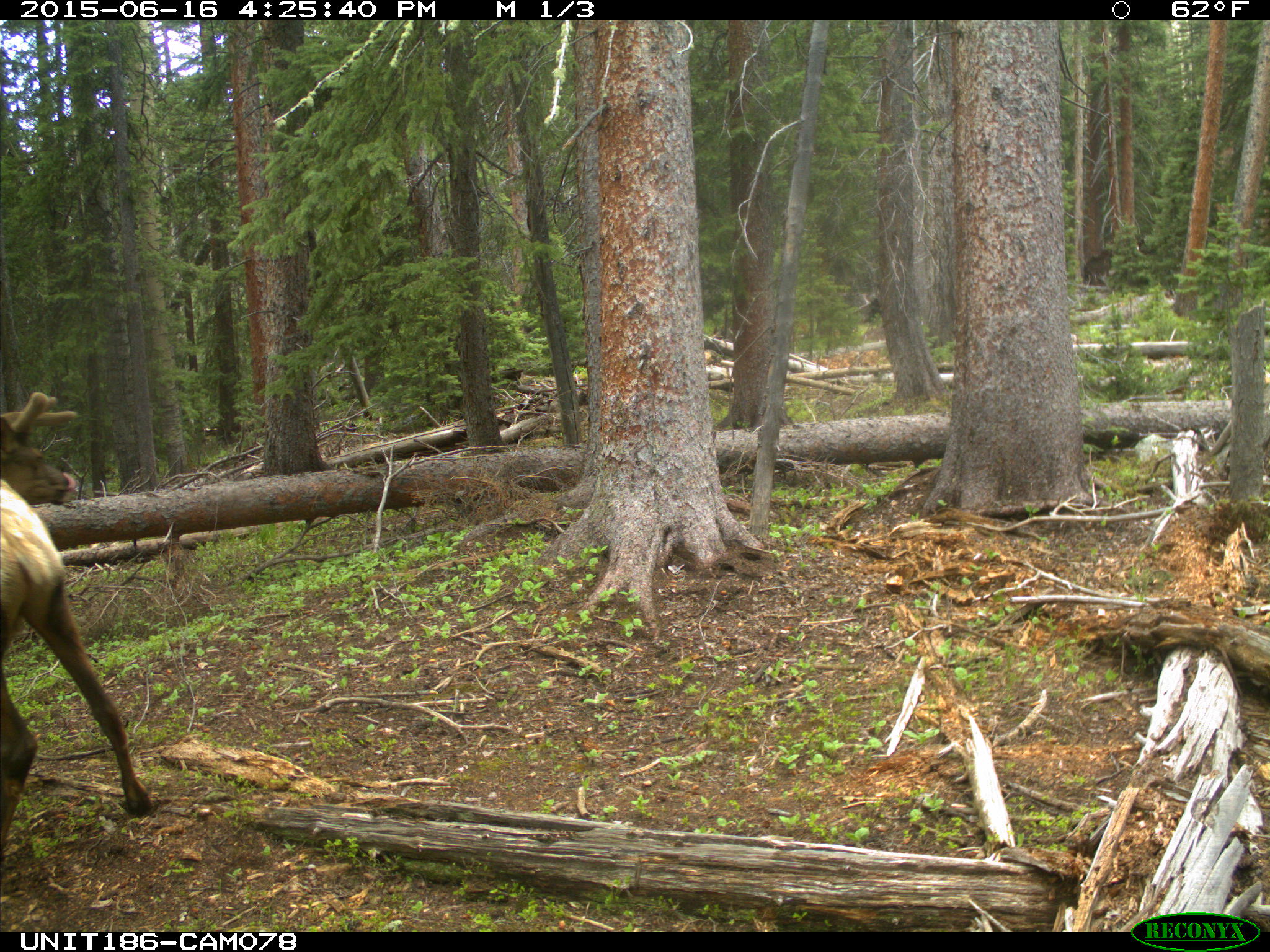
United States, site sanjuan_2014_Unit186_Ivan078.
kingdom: Animalia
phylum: Chordata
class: Mammalia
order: Artiodactyla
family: Cervidae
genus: Cervus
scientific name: Cervus elaphus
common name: red deer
Cervus elaphus (red deer).